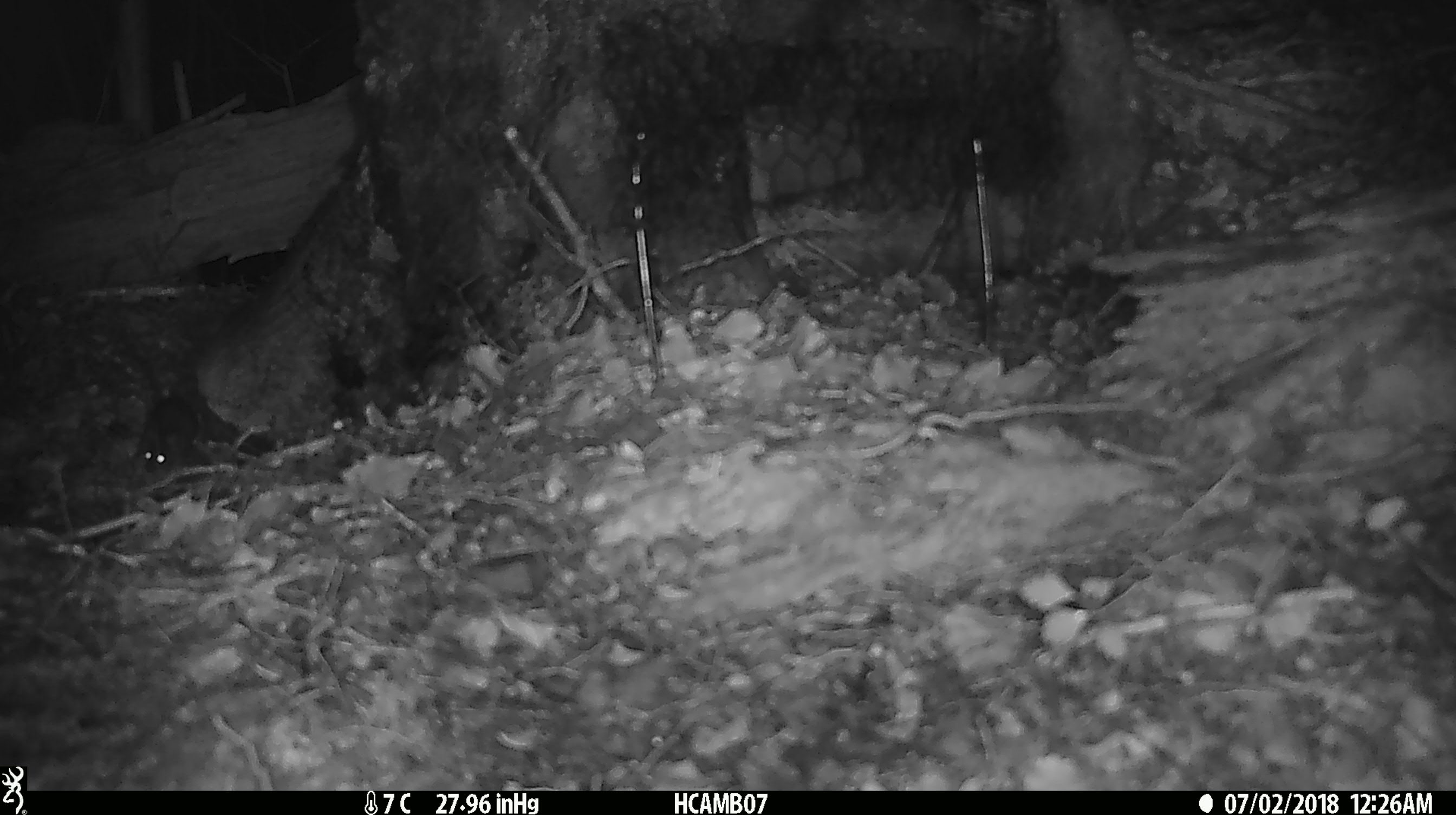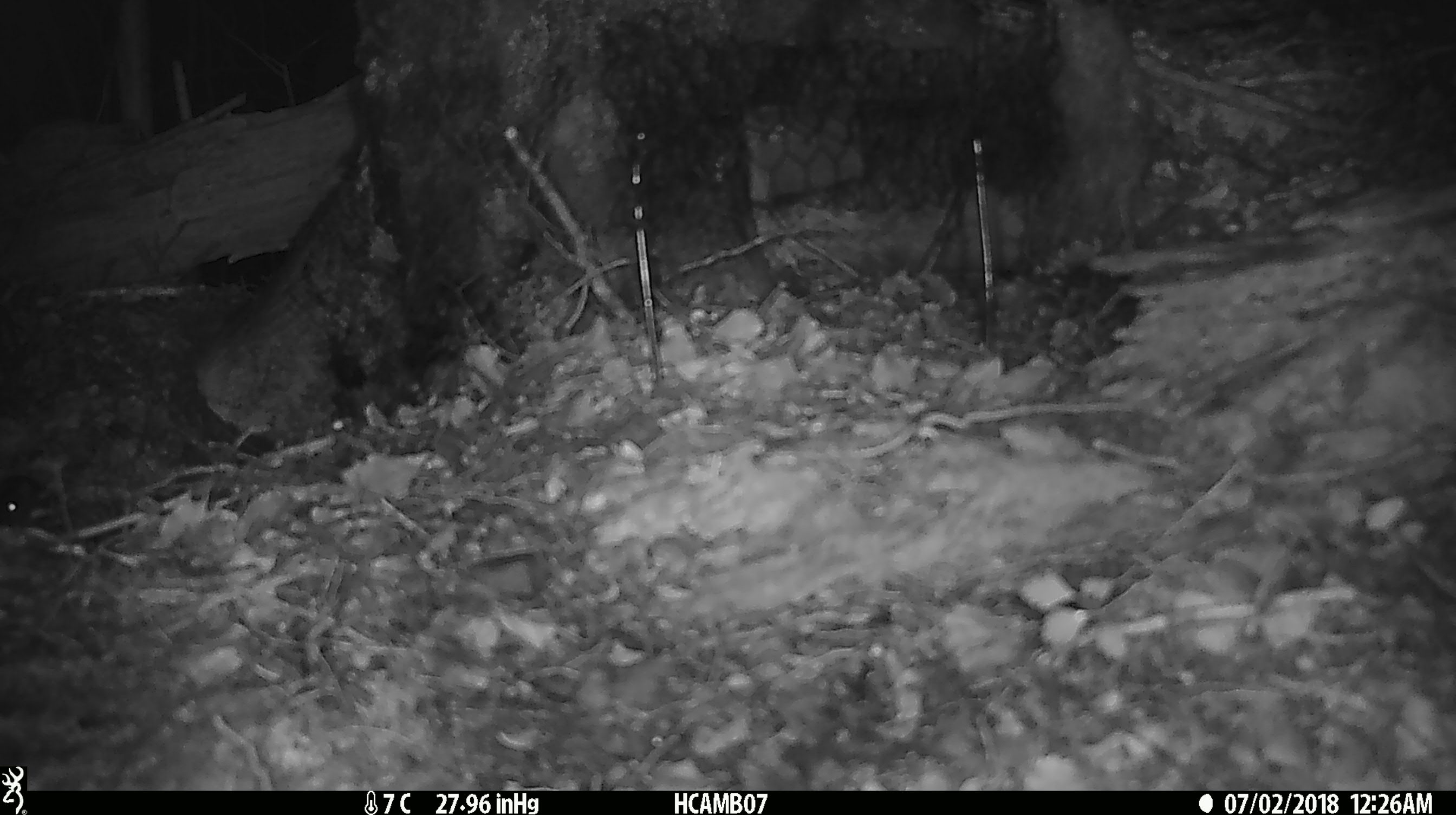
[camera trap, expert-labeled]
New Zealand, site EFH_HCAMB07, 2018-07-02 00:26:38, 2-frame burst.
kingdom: Animalia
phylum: Chordata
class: Mammalia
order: Rodentia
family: Muridae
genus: Mus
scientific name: Mus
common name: mouse